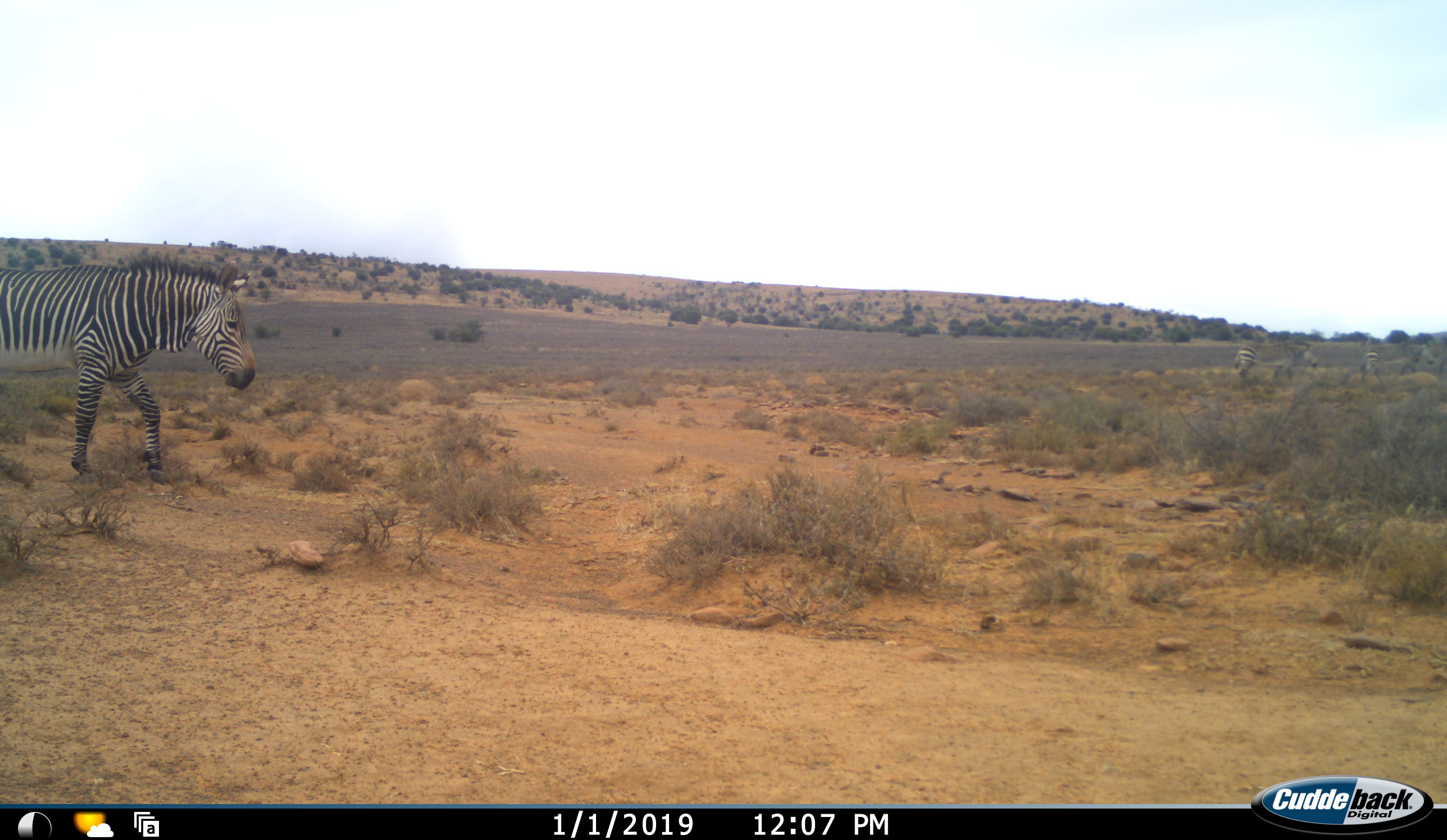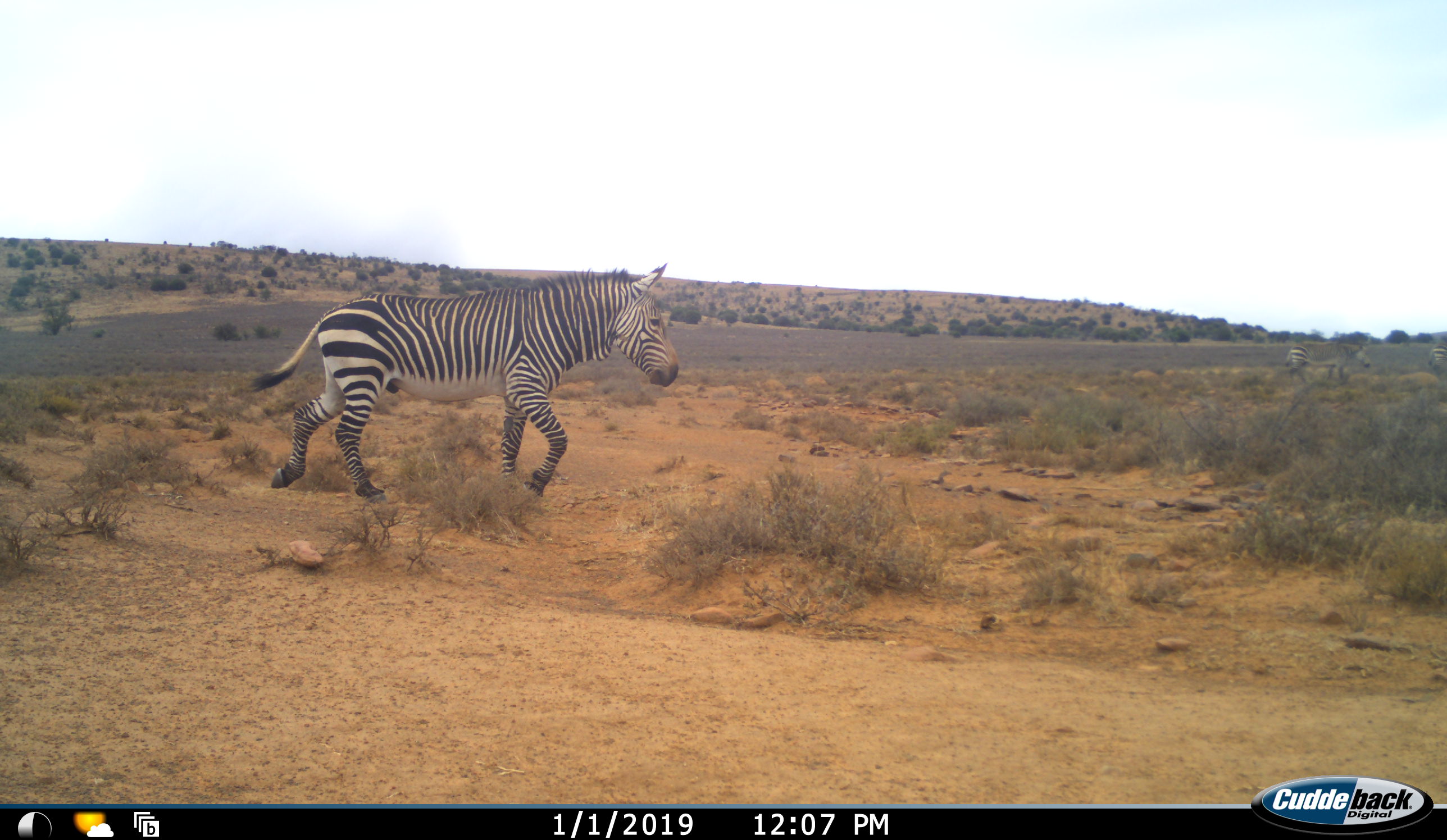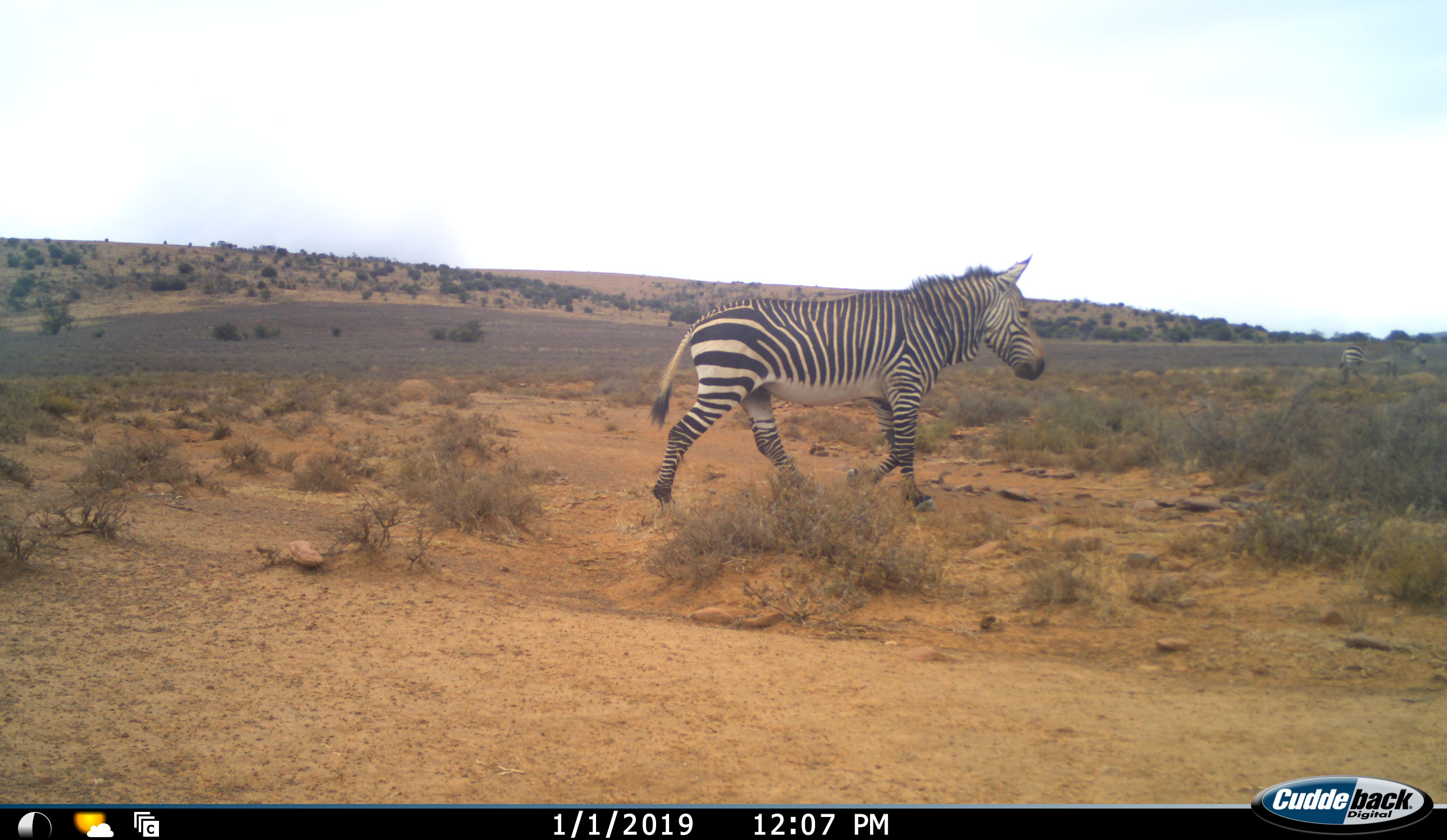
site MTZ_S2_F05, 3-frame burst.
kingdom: Animalia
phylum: Chordata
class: Mammalia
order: Perissodactyla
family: Equidae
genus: Equus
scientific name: Equus zebra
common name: mountain zebra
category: zebramountain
Zebramountain (mountain zebra) (Equus zebra), count 1. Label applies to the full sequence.